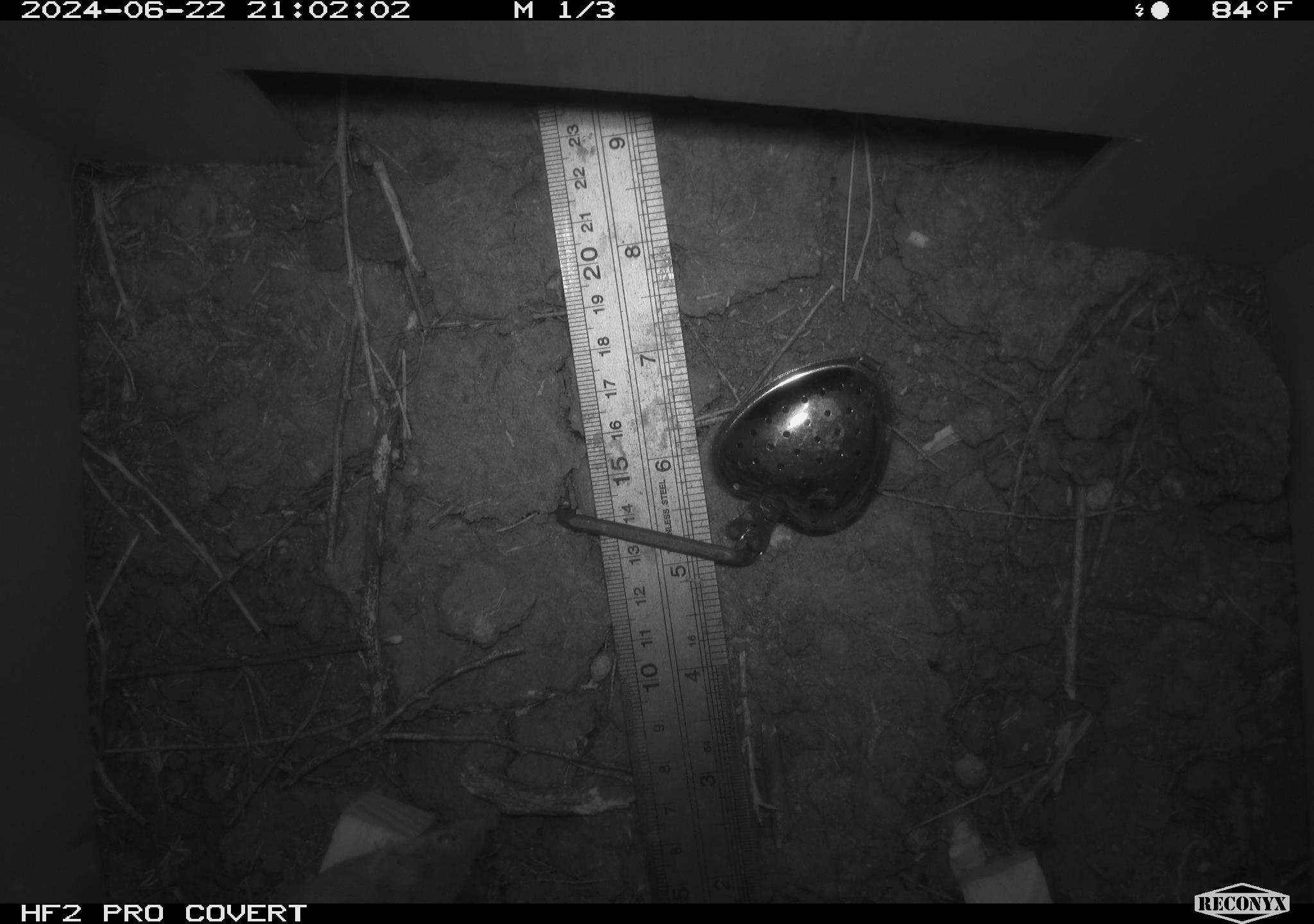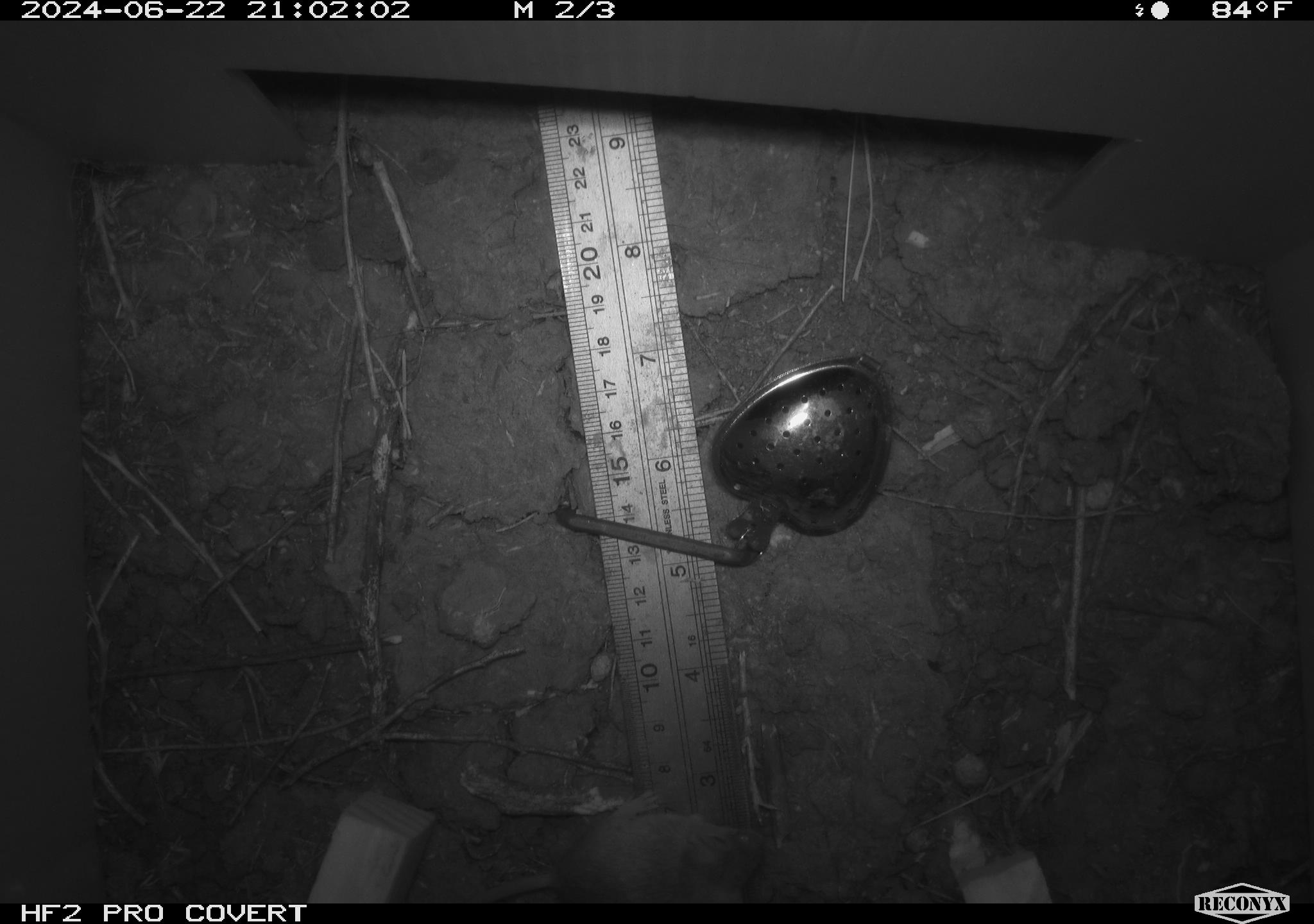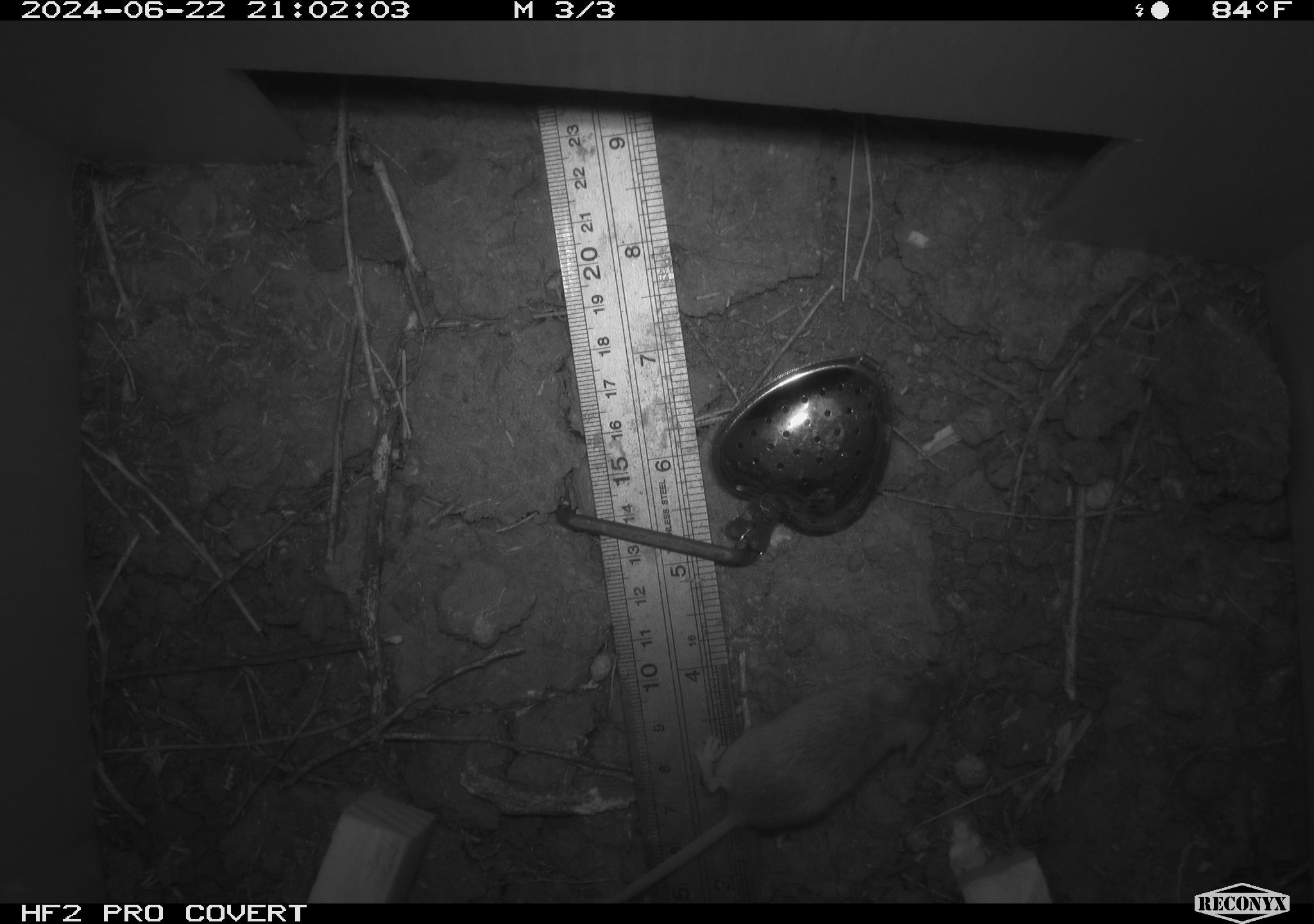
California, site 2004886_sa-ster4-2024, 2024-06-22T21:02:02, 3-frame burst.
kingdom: Animalia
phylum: Chordata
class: Mammalia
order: Rodentia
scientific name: Rodentia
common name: mouse species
Mouse species (Rodentia).